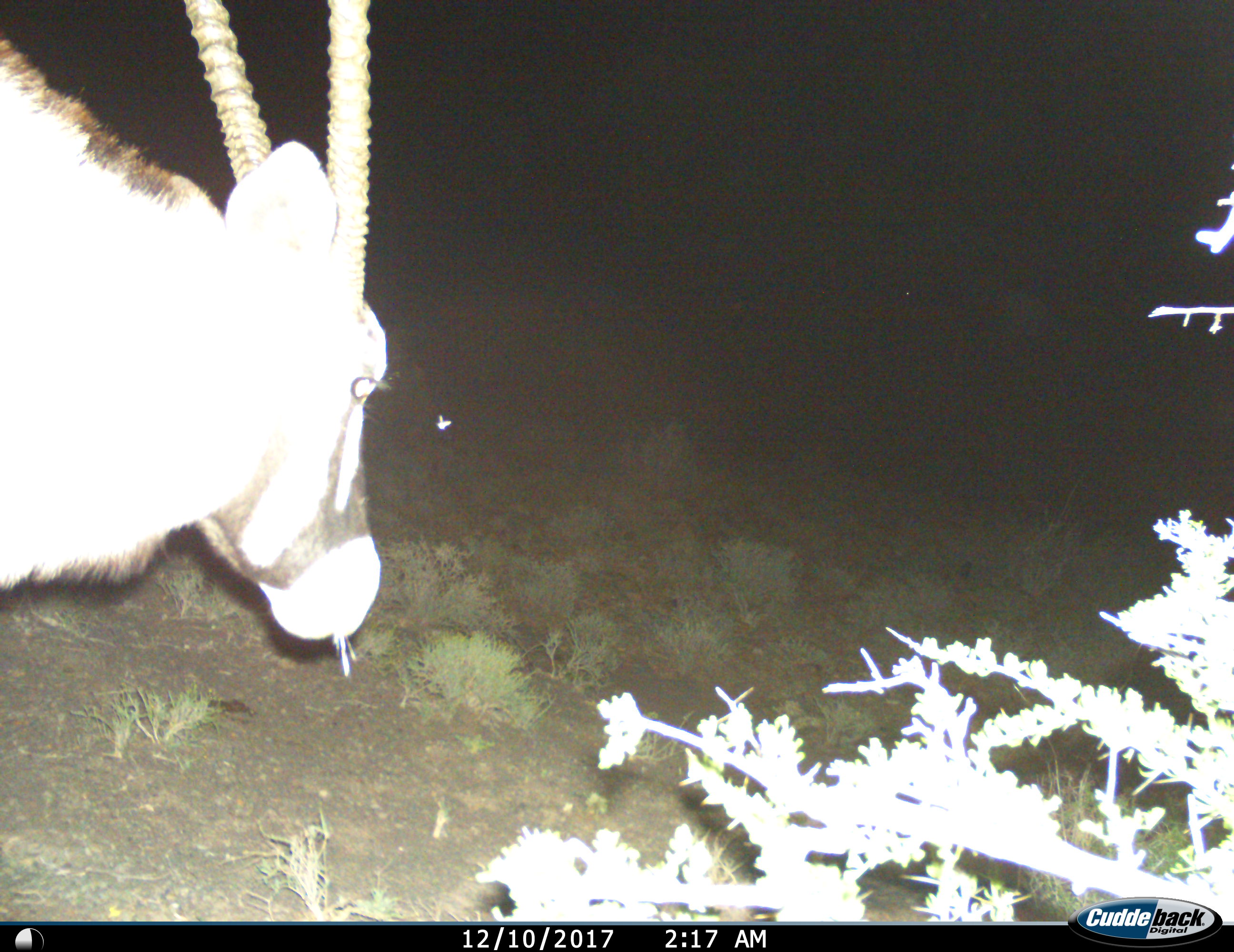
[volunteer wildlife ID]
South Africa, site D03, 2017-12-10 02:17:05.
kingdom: Animalia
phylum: Chordata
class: Mammalia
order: Artiodactyla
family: Bovidae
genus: Oryx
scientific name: Oryx gazella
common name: gemsbok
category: gemsbokoryx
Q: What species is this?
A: Gemsbokoryx (gemsbok) (Oryx gazella).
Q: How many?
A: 1.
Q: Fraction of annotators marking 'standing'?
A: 56%.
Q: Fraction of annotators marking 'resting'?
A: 0%.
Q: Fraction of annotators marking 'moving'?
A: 33%.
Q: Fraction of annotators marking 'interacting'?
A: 0%.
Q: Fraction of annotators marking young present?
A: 0%.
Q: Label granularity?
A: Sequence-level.